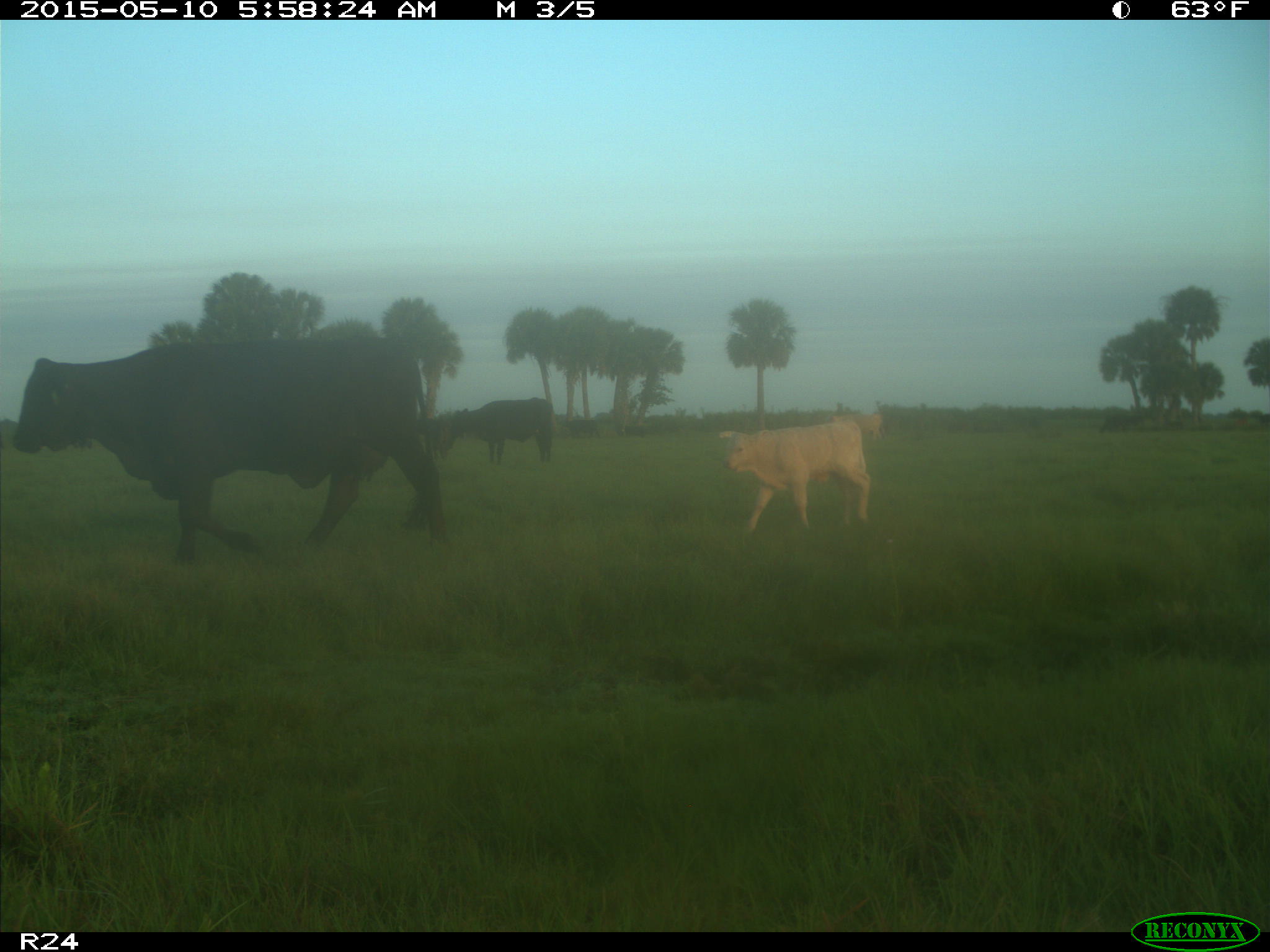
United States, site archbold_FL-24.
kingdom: Animalia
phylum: Chordata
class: Mammalia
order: Artiodactyla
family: Bovidae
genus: Bos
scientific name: Bos taurus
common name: domestic cow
Bos taurus (domestic cow).